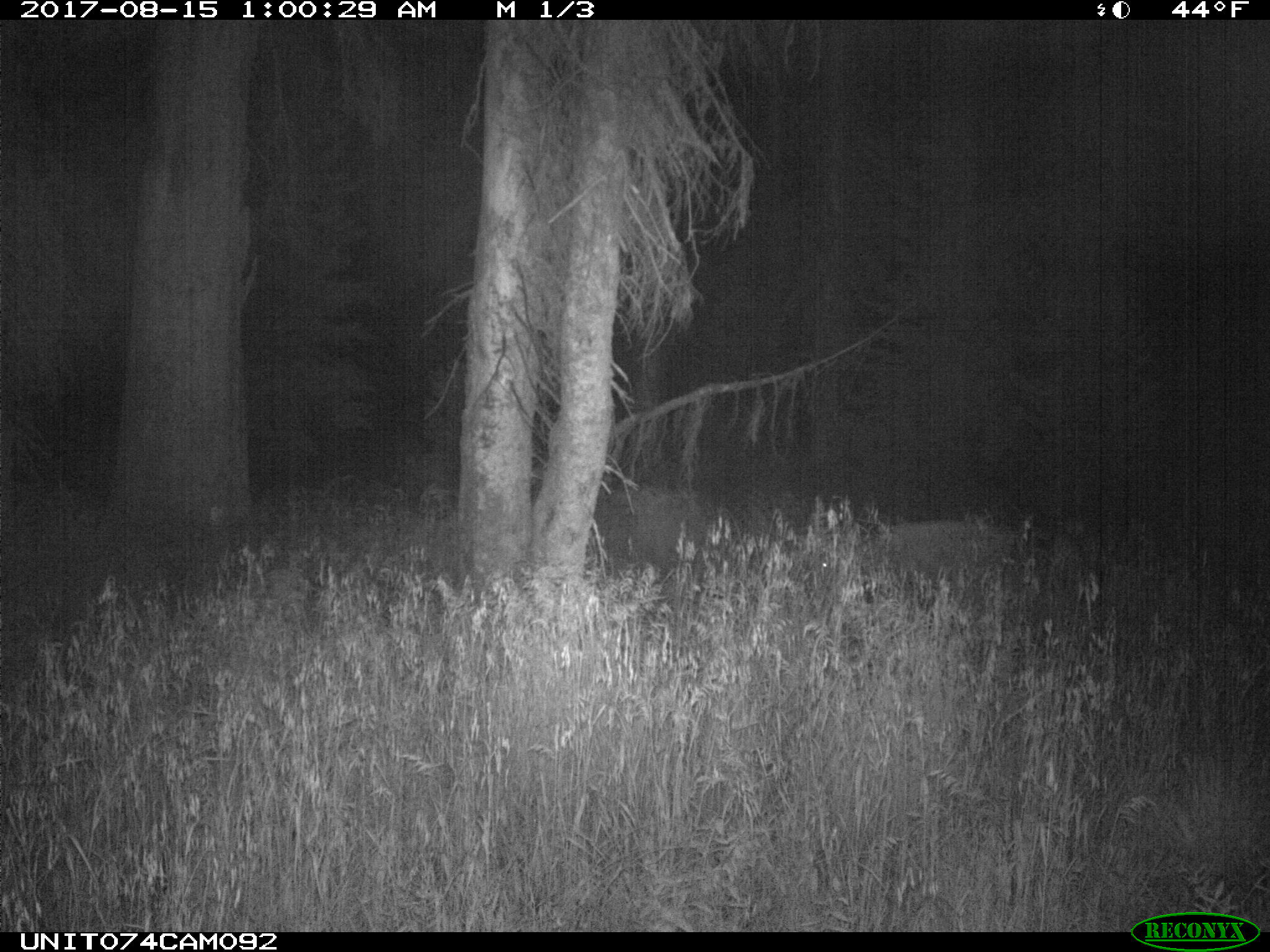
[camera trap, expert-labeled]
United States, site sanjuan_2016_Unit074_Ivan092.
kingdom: Animalia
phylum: Chordata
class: Mammalia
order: Artiodactyla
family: Cervidae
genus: Odocoileus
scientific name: Odocoileus hemionus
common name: mule deer